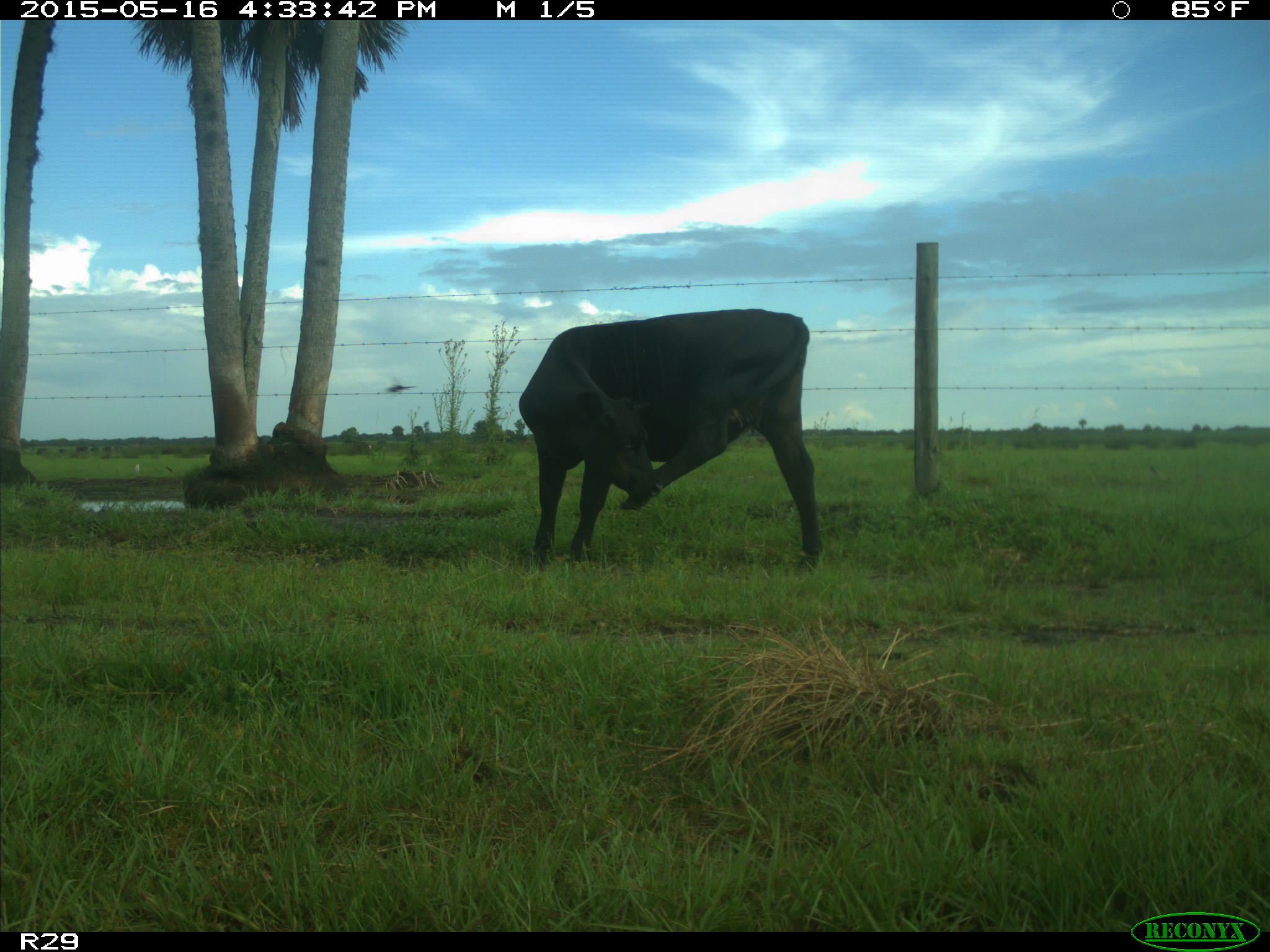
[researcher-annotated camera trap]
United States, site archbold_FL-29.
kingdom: Animalia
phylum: Chordata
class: Mammalia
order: Artiodactyla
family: Bovidae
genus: Bos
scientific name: Bos taurus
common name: domestic cow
Bos taurus (domestic cow).